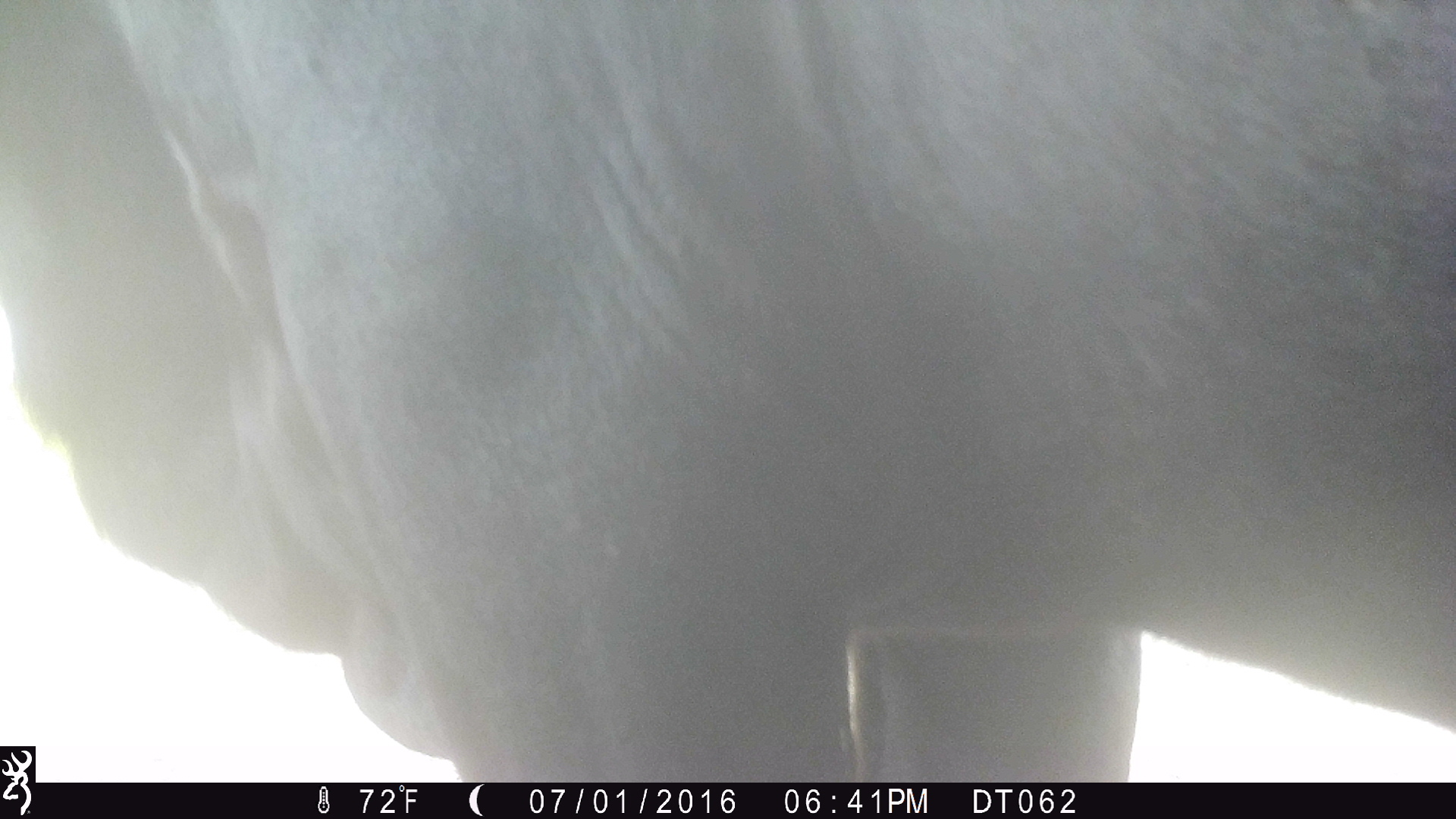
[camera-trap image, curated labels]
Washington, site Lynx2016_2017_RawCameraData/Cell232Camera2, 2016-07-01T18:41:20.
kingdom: Animalia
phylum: Chordata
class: Mammalia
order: Artiodactyla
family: Bovidae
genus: Bos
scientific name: Bos taurus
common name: domestic cattle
Domestic cattle (Bos taurus). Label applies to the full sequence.